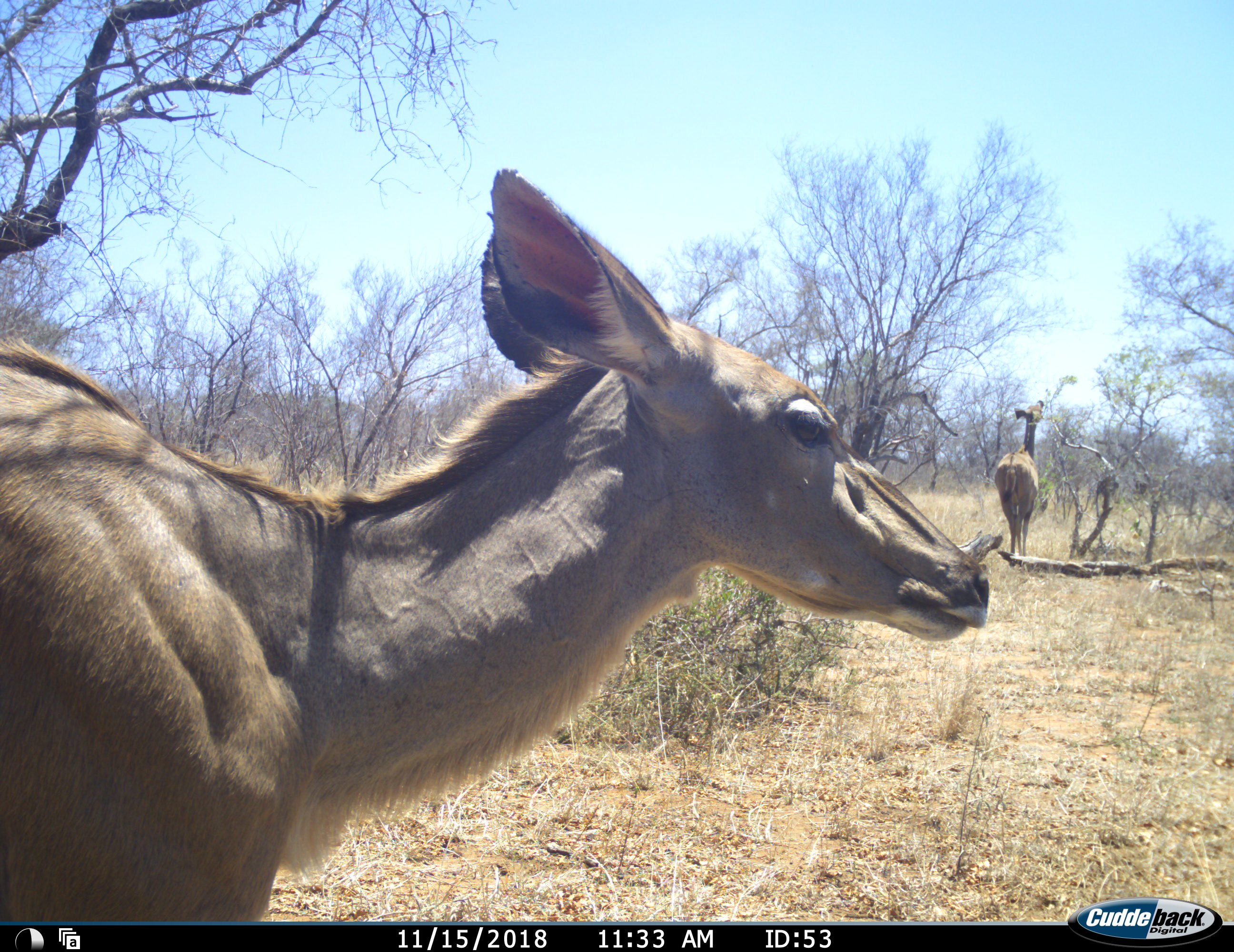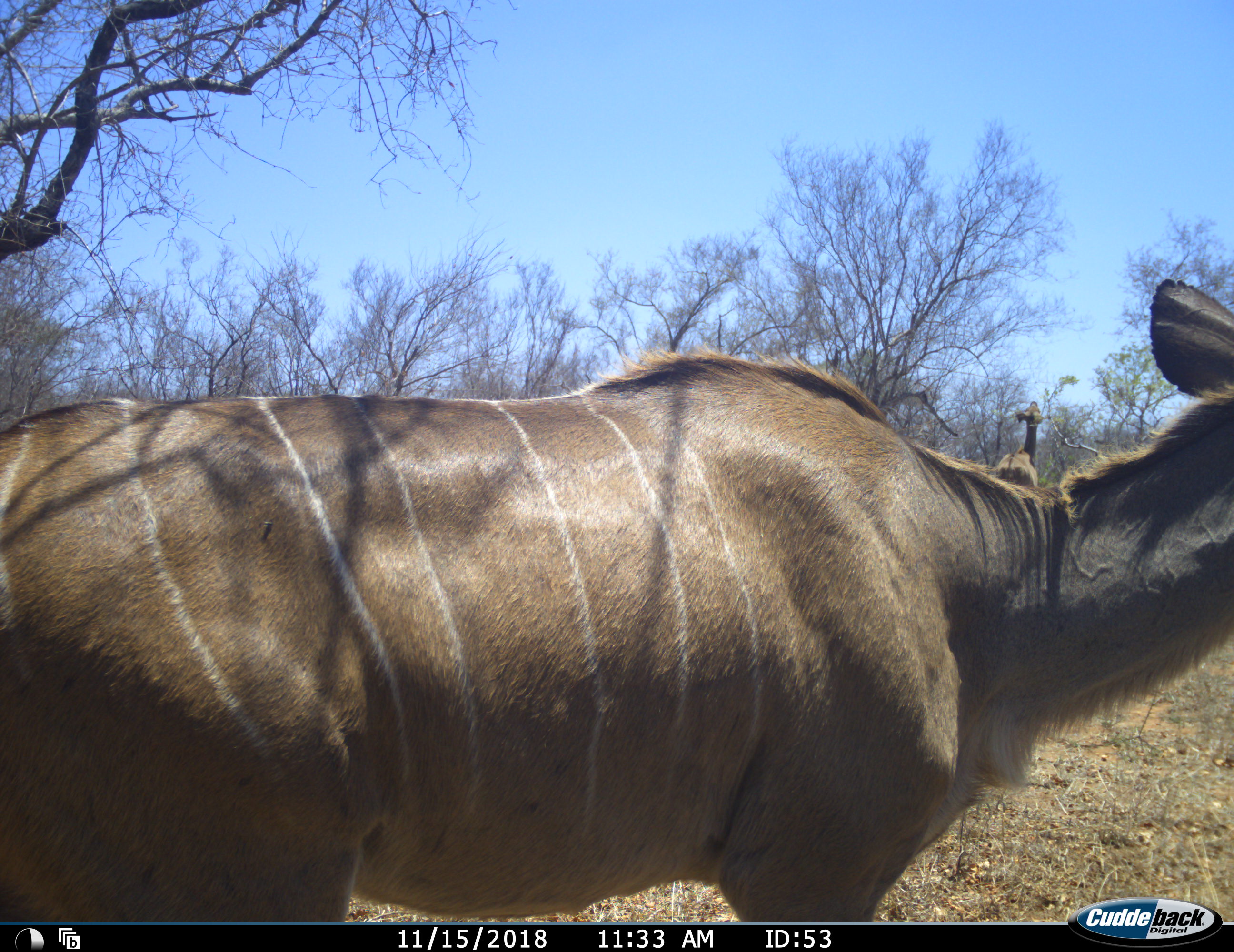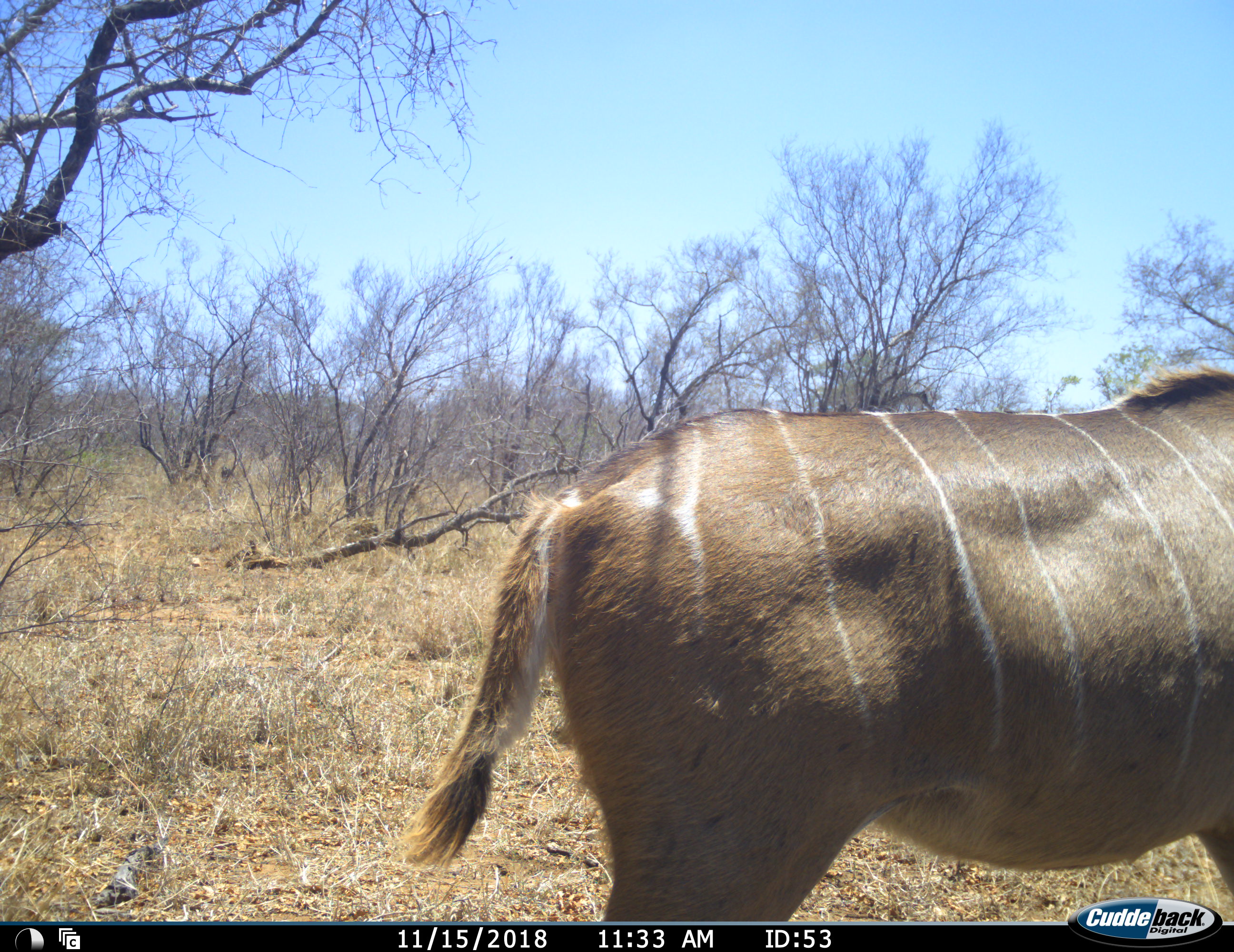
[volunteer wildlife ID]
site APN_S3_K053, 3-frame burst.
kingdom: Animalia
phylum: Chordata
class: Mammalia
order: Artiodactyla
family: Bovidae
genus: Tragelaphus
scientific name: Tragelaphus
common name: kudu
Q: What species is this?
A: Kudu (Tragelaphus).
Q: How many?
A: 2.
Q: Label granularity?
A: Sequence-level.